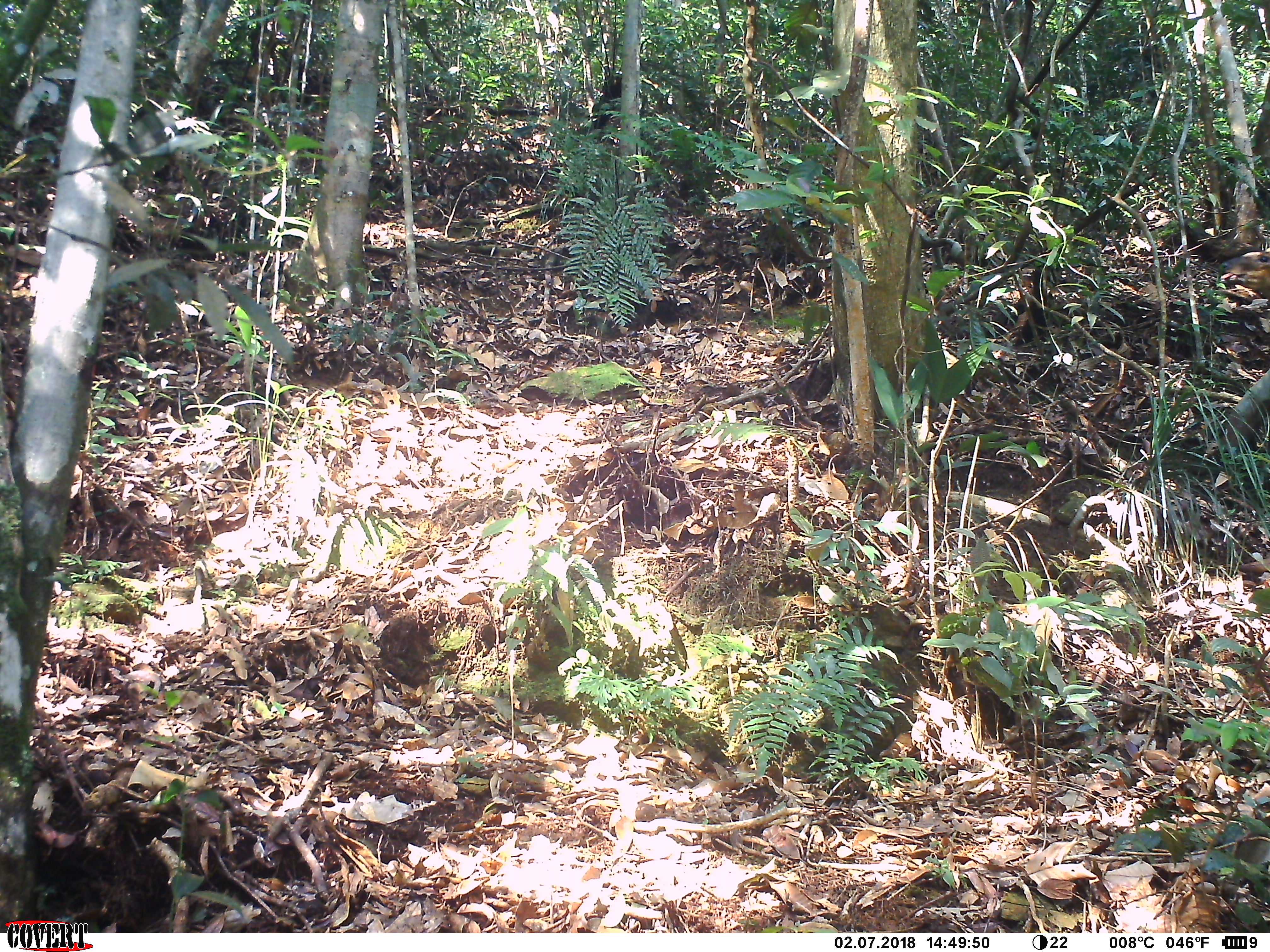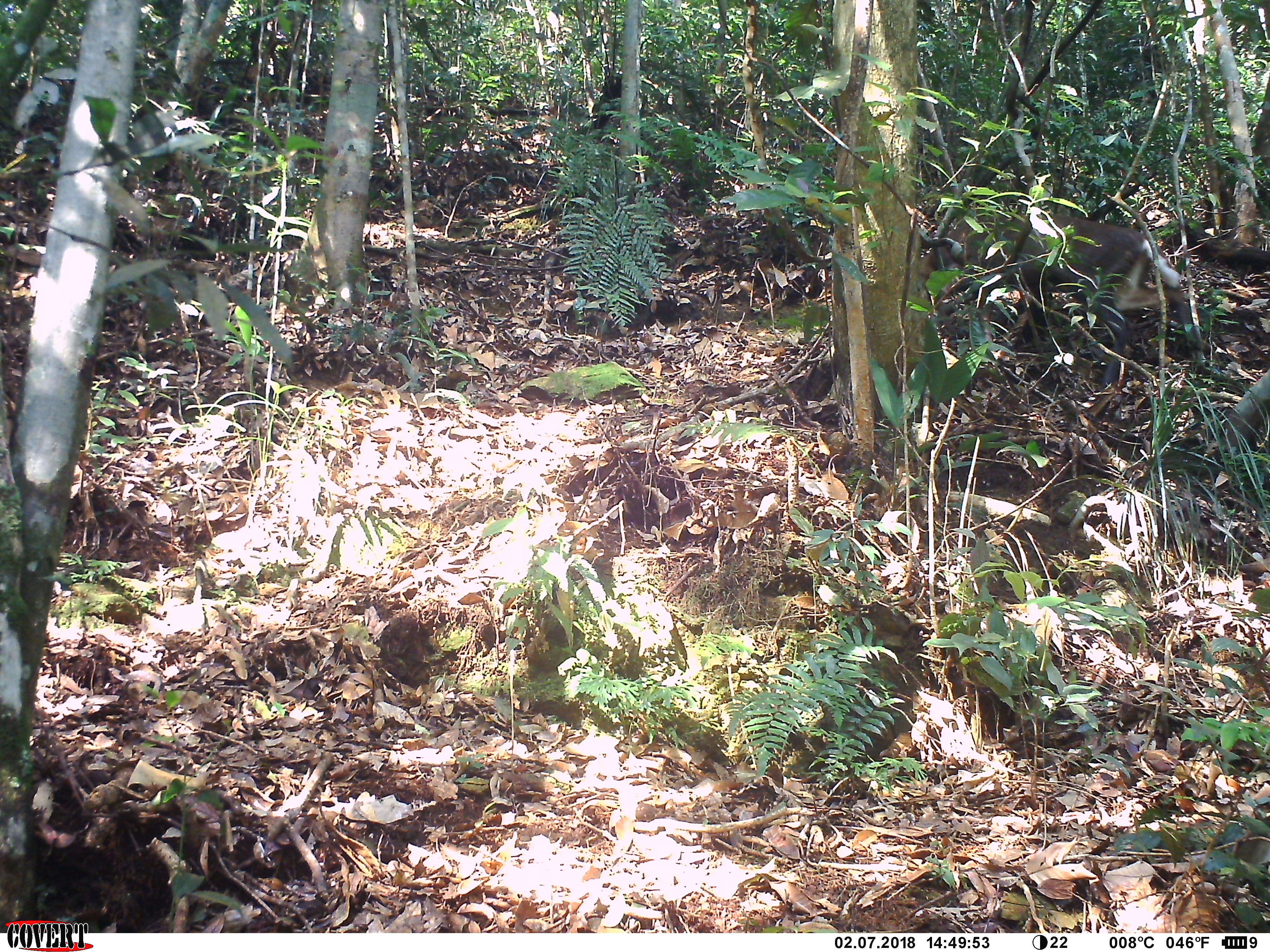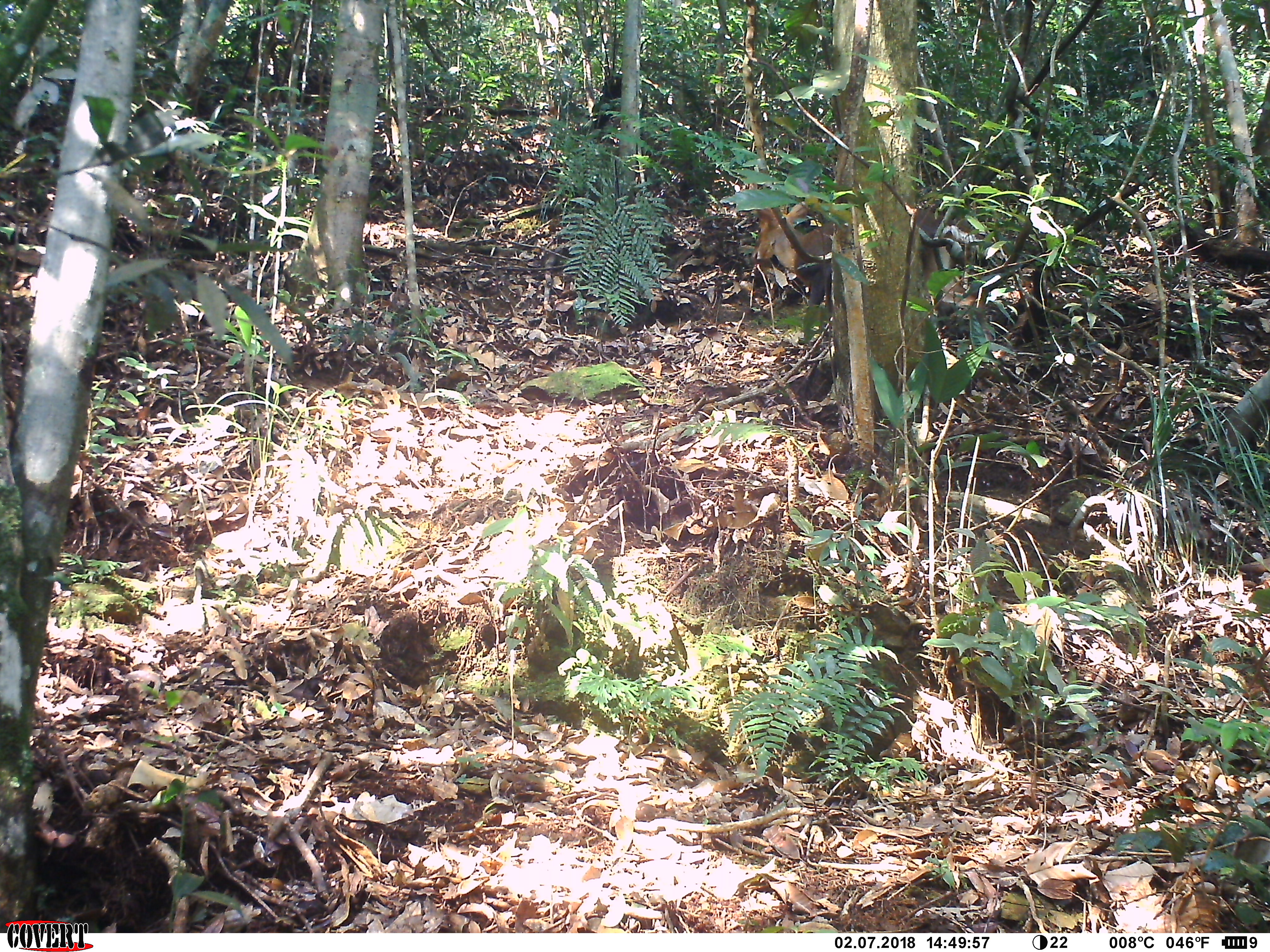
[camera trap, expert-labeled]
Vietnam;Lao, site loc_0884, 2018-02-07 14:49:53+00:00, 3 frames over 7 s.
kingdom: Animalia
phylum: Chordata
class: Mammalia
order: Artiodactyla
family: Cervidae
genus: Muntiacus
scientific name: Muntiacus rooseveltorum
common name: roosevelt's muntjac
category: roosevelts muntjac group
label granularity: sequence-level